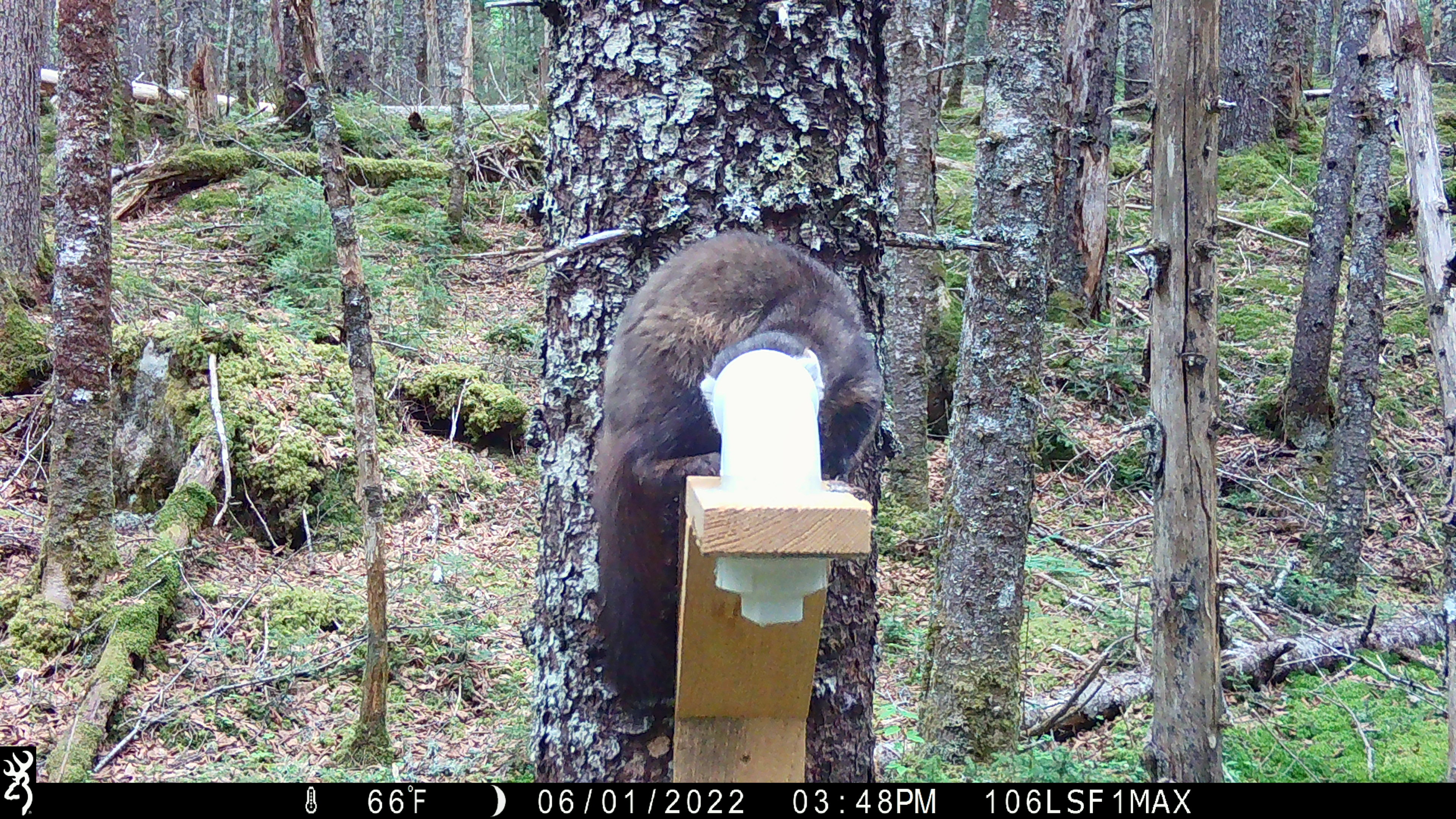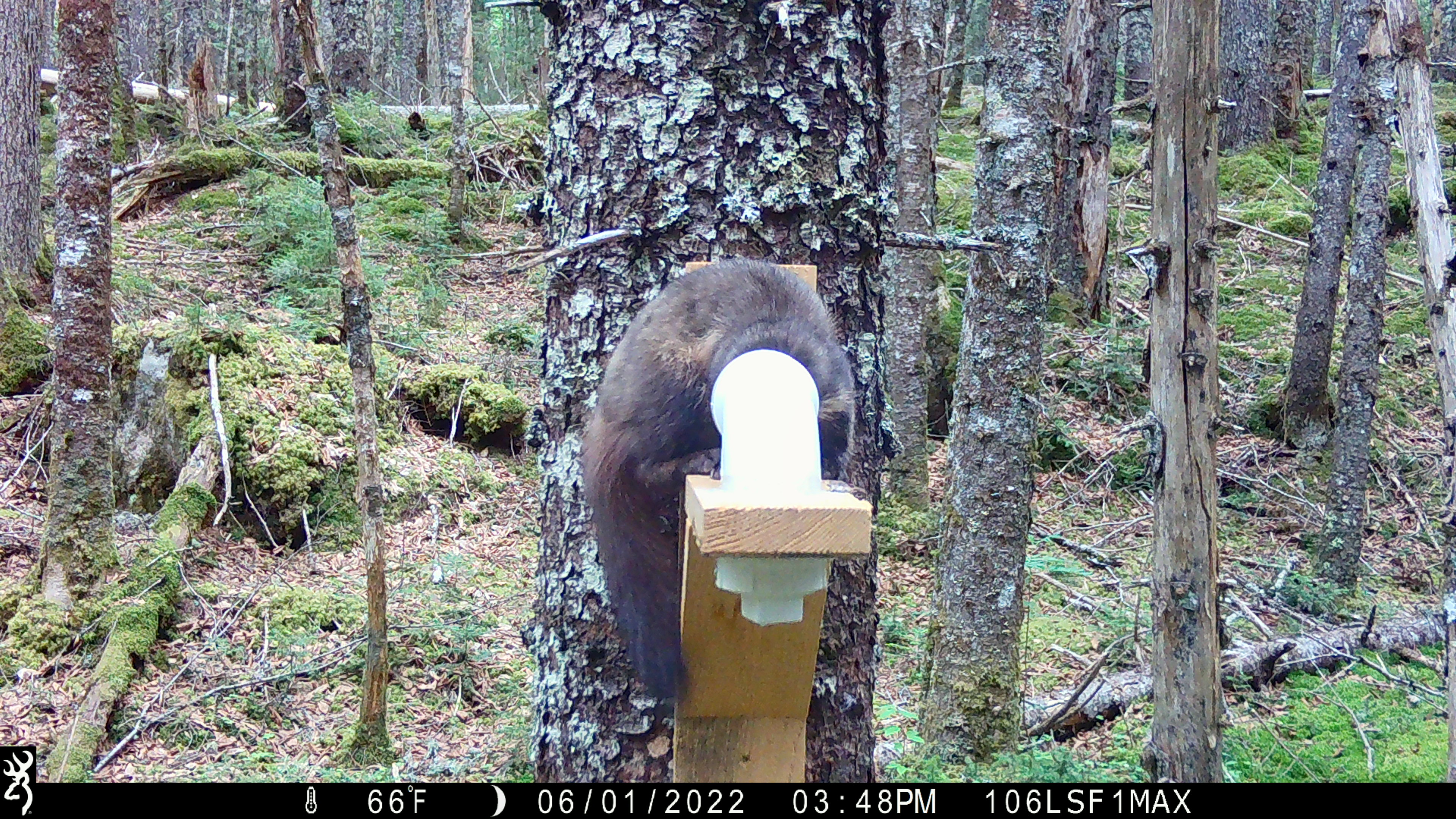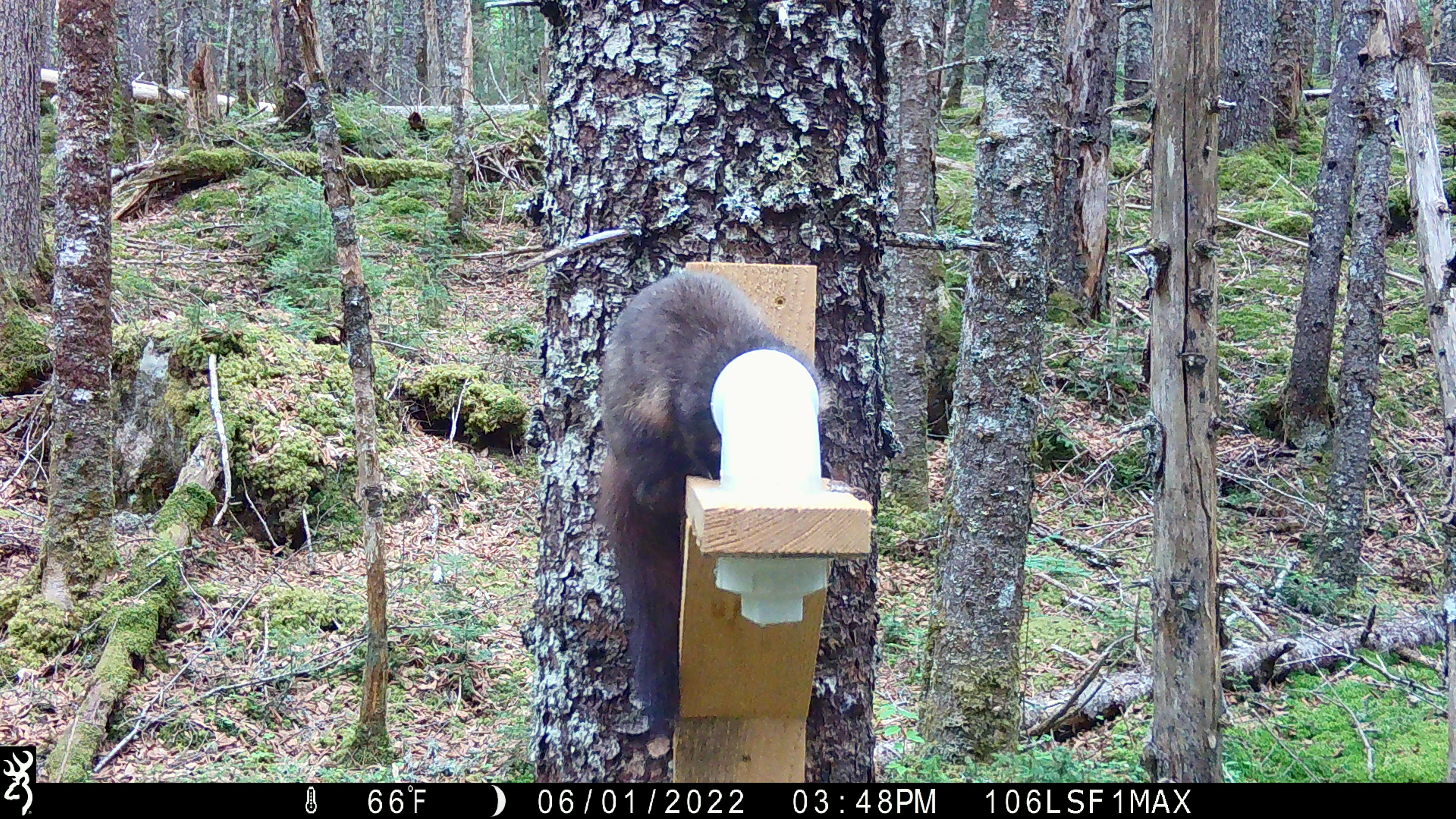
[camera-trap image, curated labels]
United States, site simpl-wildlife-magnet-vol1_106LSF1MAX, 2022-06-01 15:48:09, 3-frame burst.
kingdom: Animalia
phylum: Chordata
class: Mammalia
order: Carnivora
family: Mustelidae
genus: Martes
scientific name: Martes americana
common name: american marten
American marten (Martes americana).